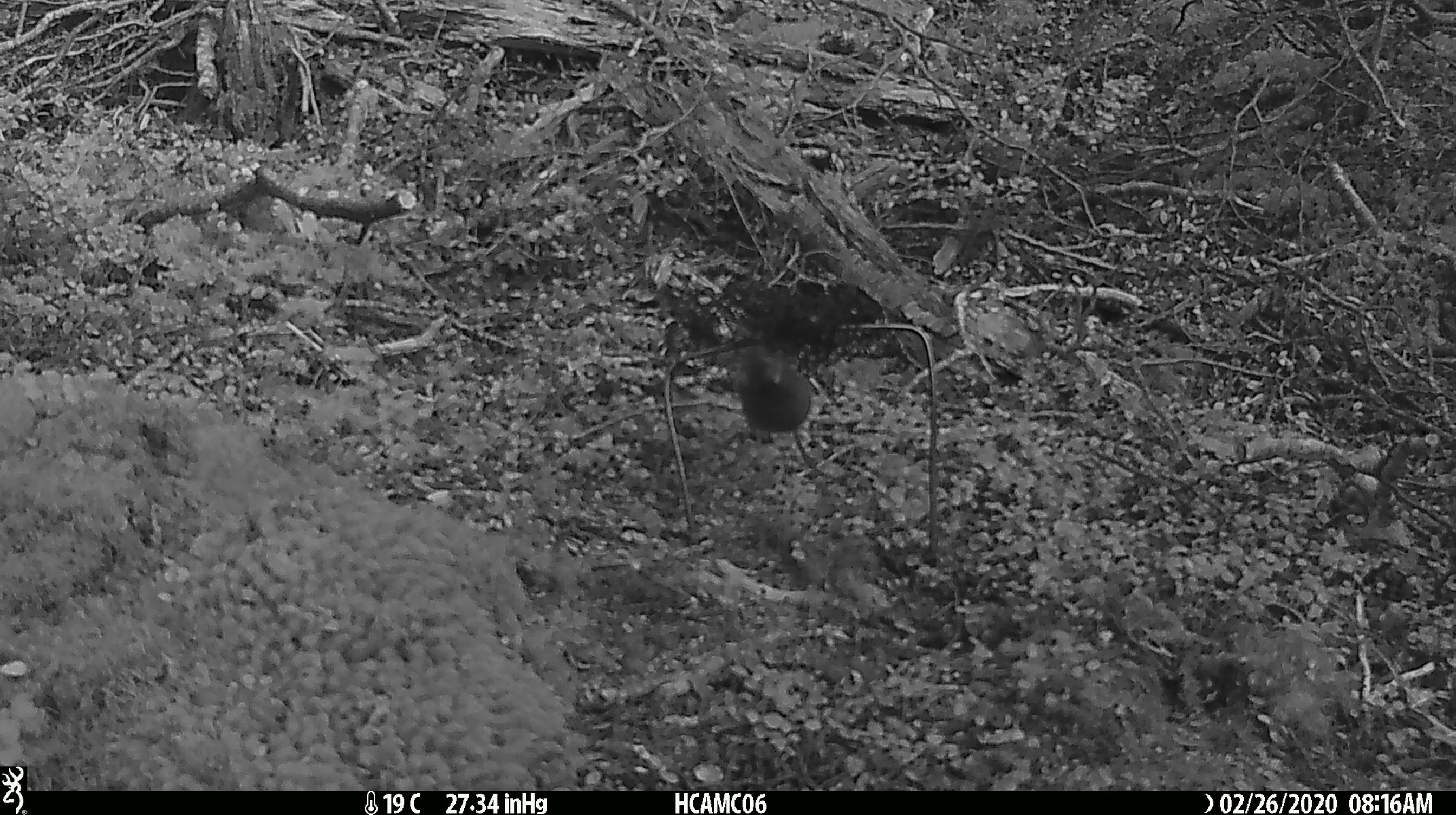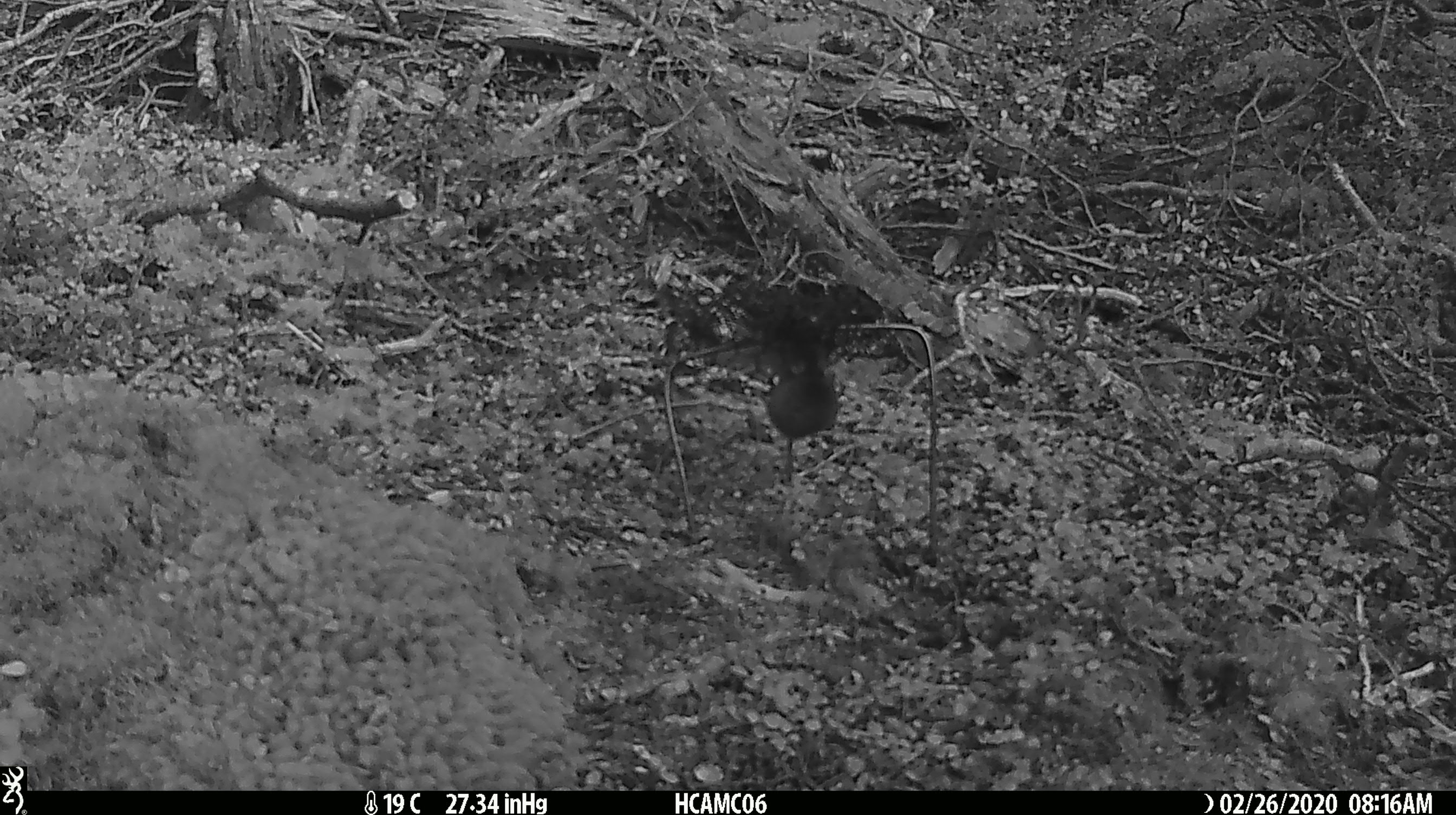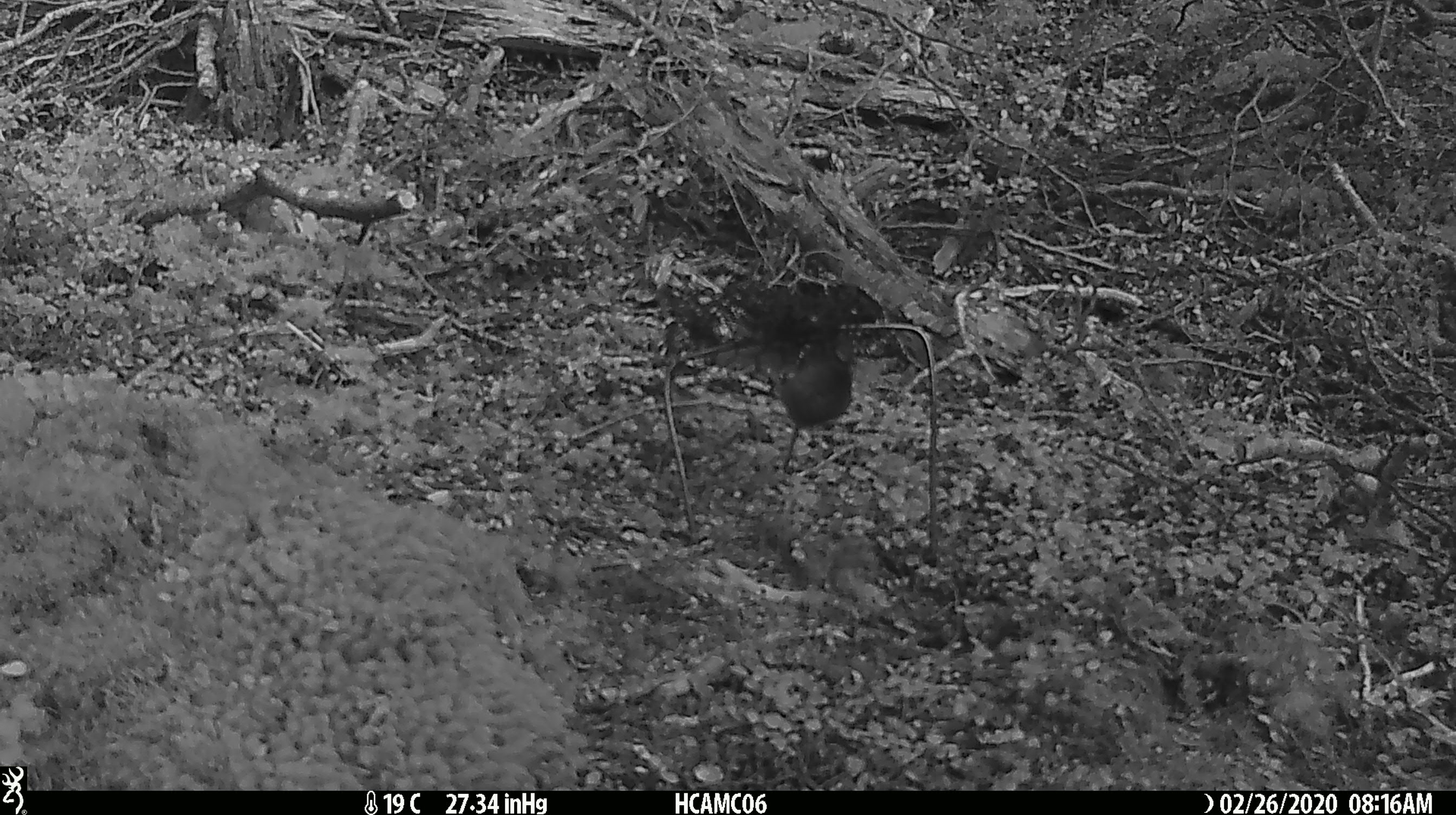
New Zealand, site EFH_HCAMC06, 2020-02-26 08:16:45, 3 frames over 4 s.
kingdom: Animalia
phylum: Chordata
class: Mammalia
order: Rodentia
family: Muridae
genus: Mus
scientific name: Mus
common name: mouse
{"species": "mouse (Mus)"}